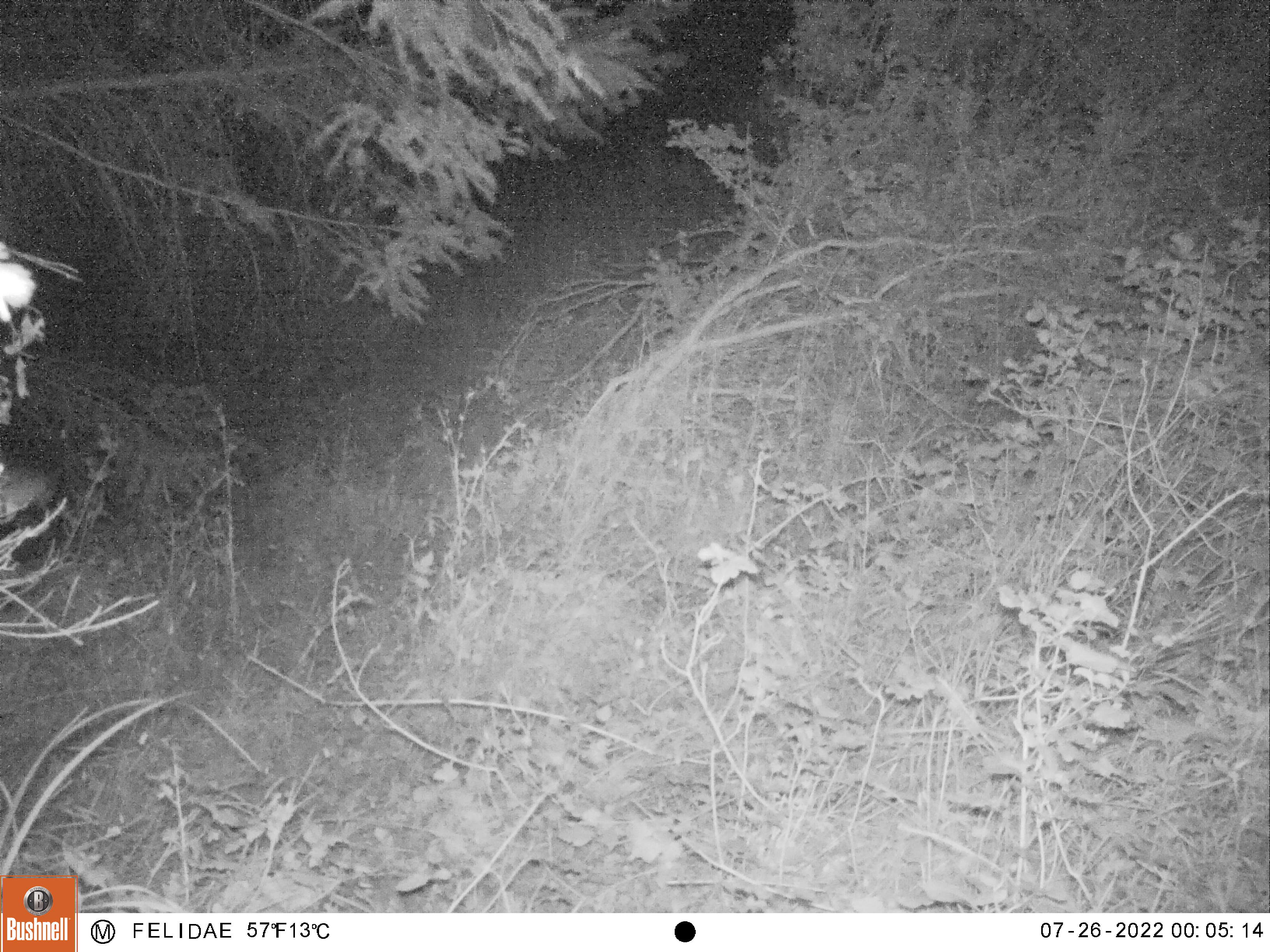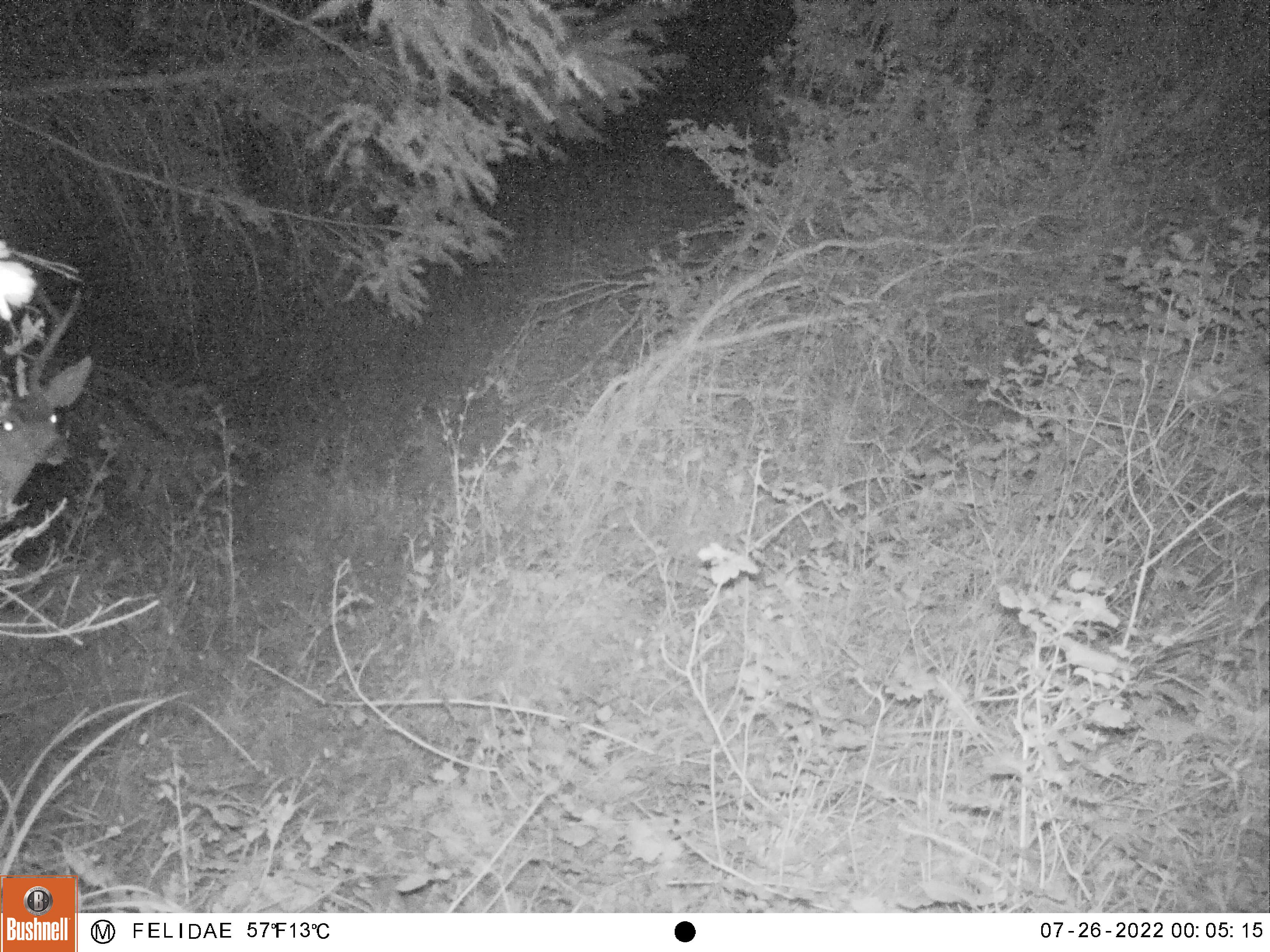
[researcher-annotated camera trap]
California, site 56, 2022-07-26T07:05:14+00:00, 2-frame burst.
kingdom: Animalia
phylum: Chordata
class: Mammalia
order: Artiodactyla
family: Cervidae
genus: Odocoileus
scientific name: Odocoileus hemionus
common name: mule deer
Mule deer (Odocoileus hemionus).